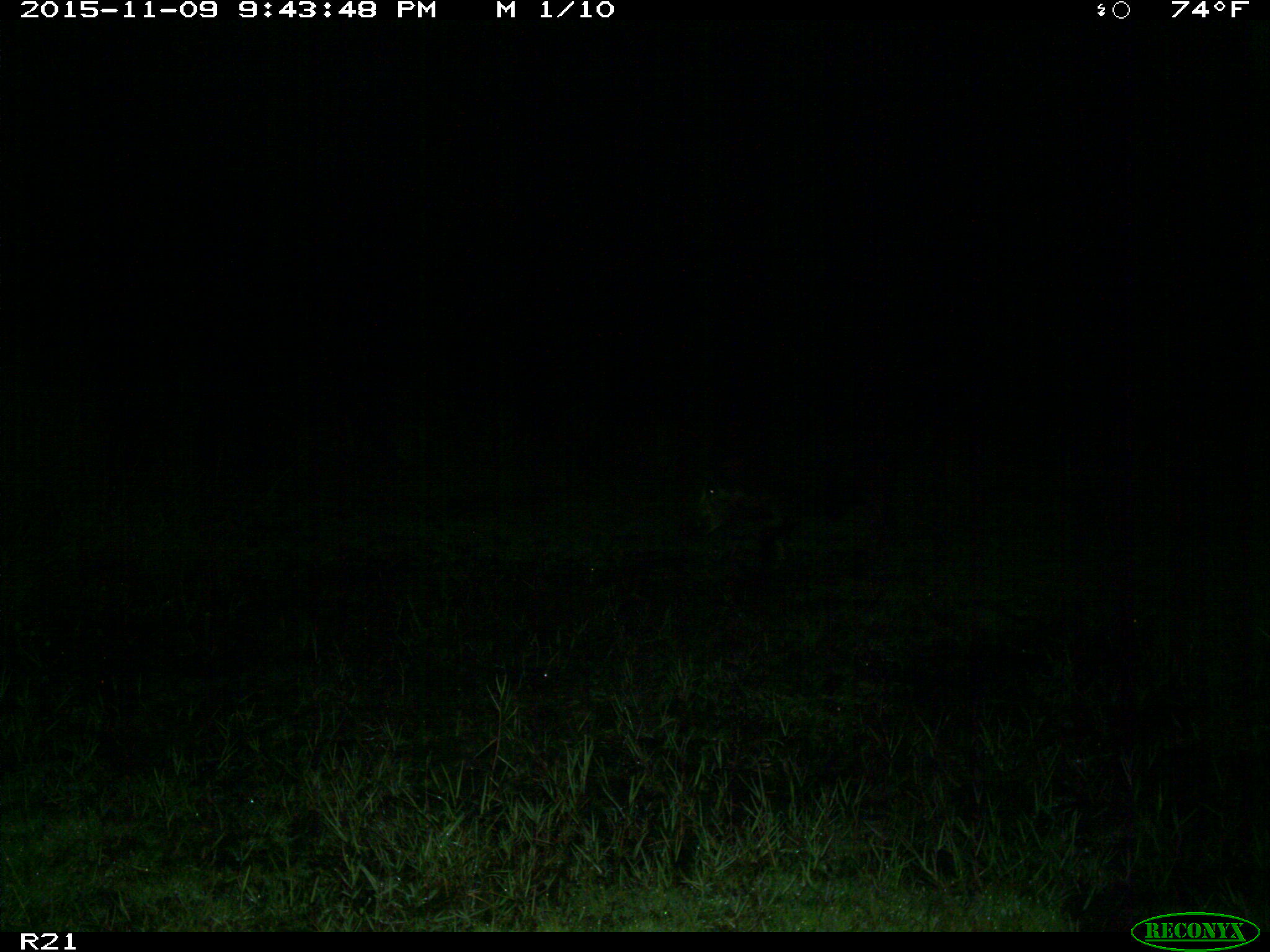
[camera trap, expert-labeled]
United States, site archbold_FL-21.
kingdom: Animalia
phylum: Chordata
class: Mammalia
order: Artiodactyla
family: Suidae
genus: Sus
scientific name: Sus scrofa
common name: wild boar